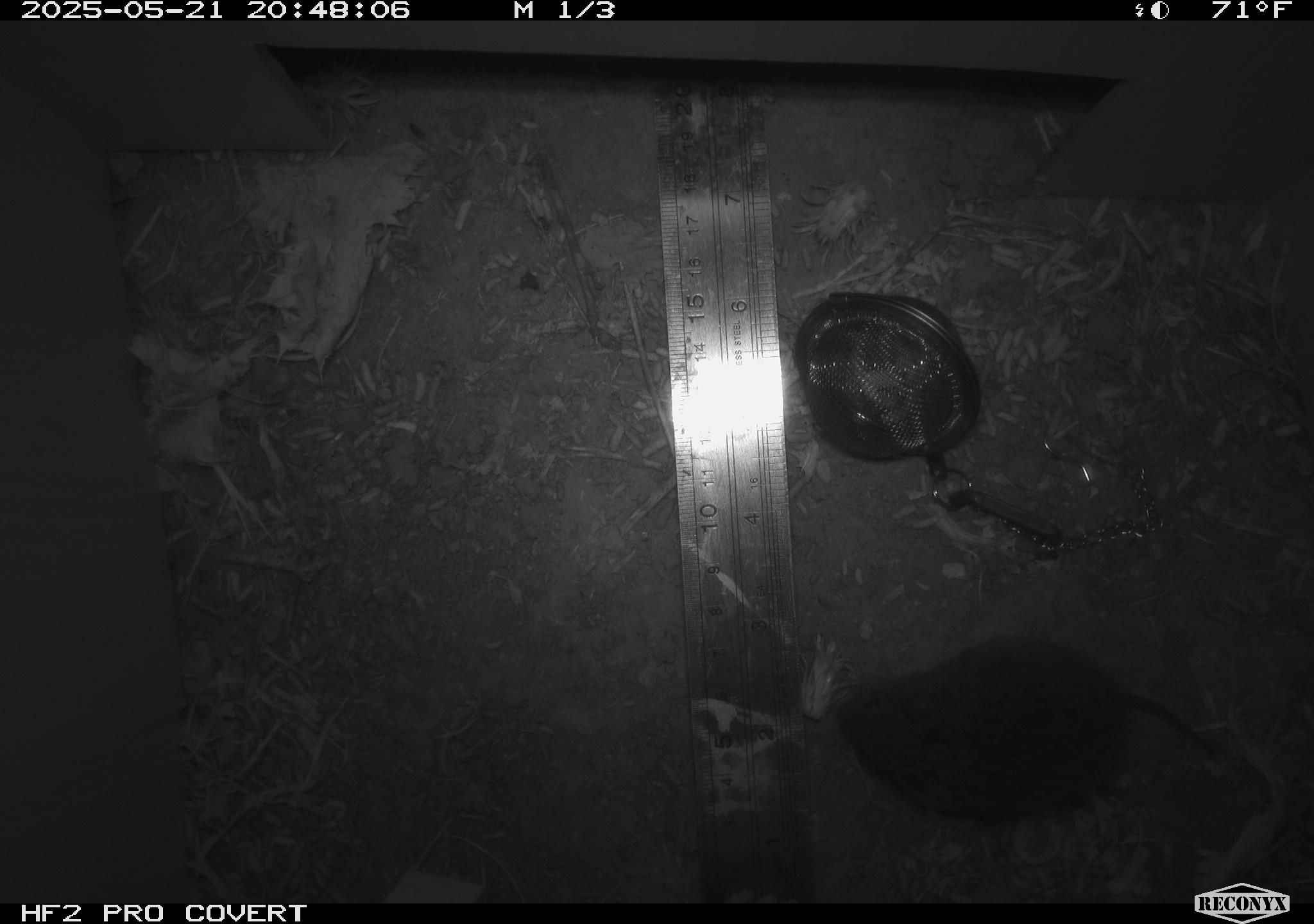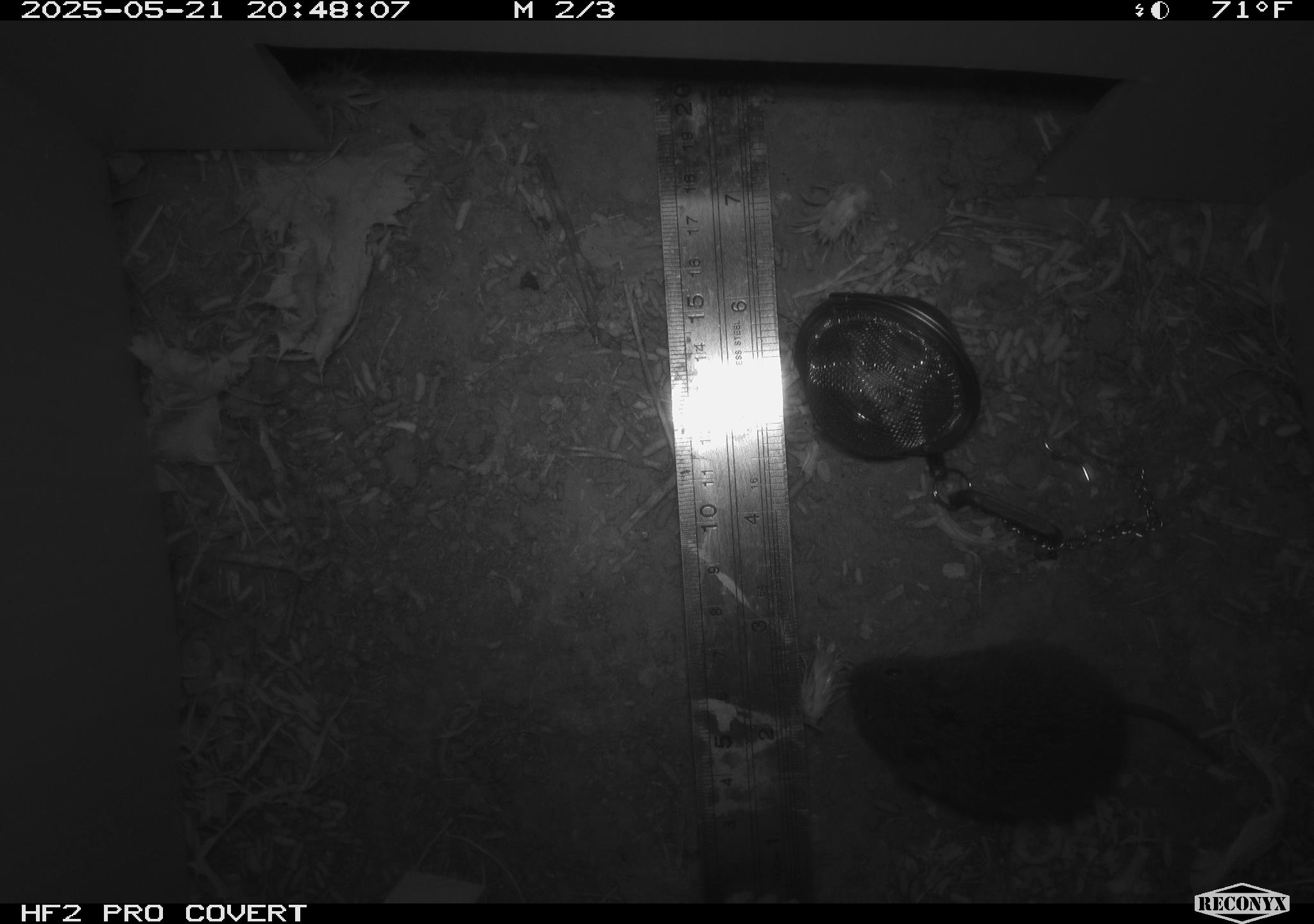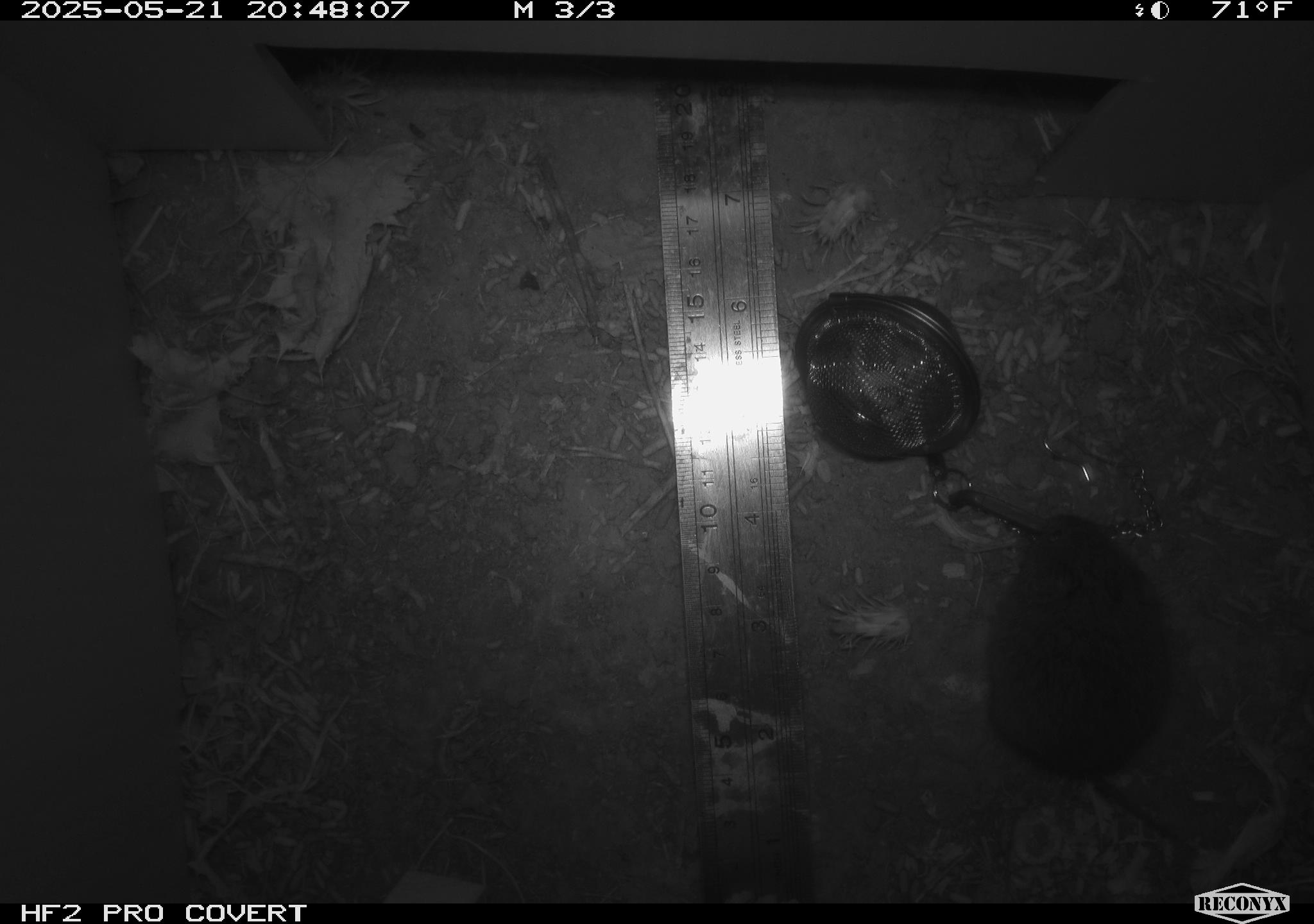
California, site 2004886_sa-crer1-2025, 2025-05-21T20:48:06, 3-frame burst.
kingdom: Animalia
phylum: Chordata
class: Mammalia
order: Rodentia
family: Cricetidae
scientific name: Arvicolinae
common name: voles, lemmings, and muskrats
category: arvicolinae subfamily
Arvicolinae subfamily (voles, lemmings, and muskrats) (Arvicolinae).